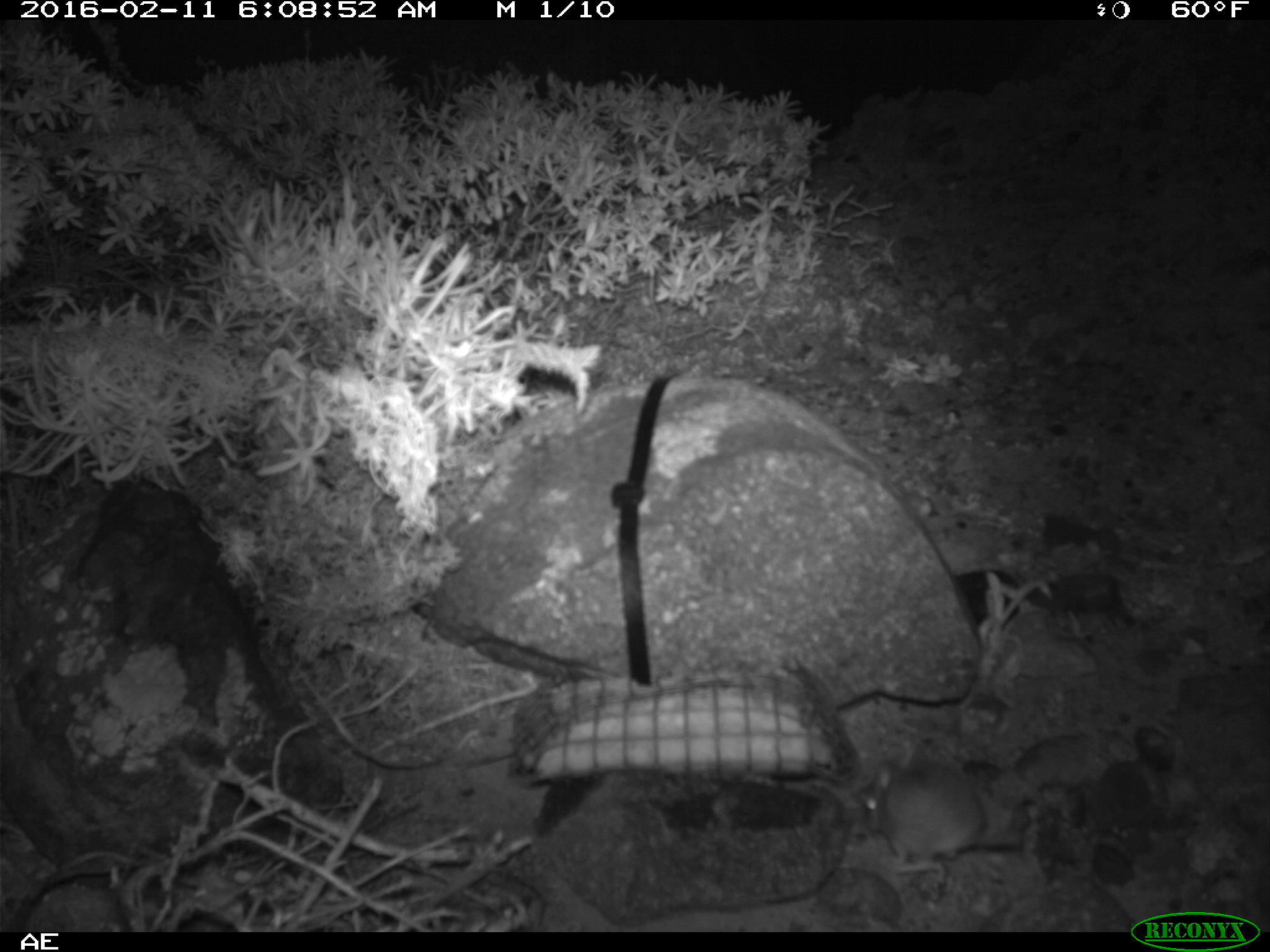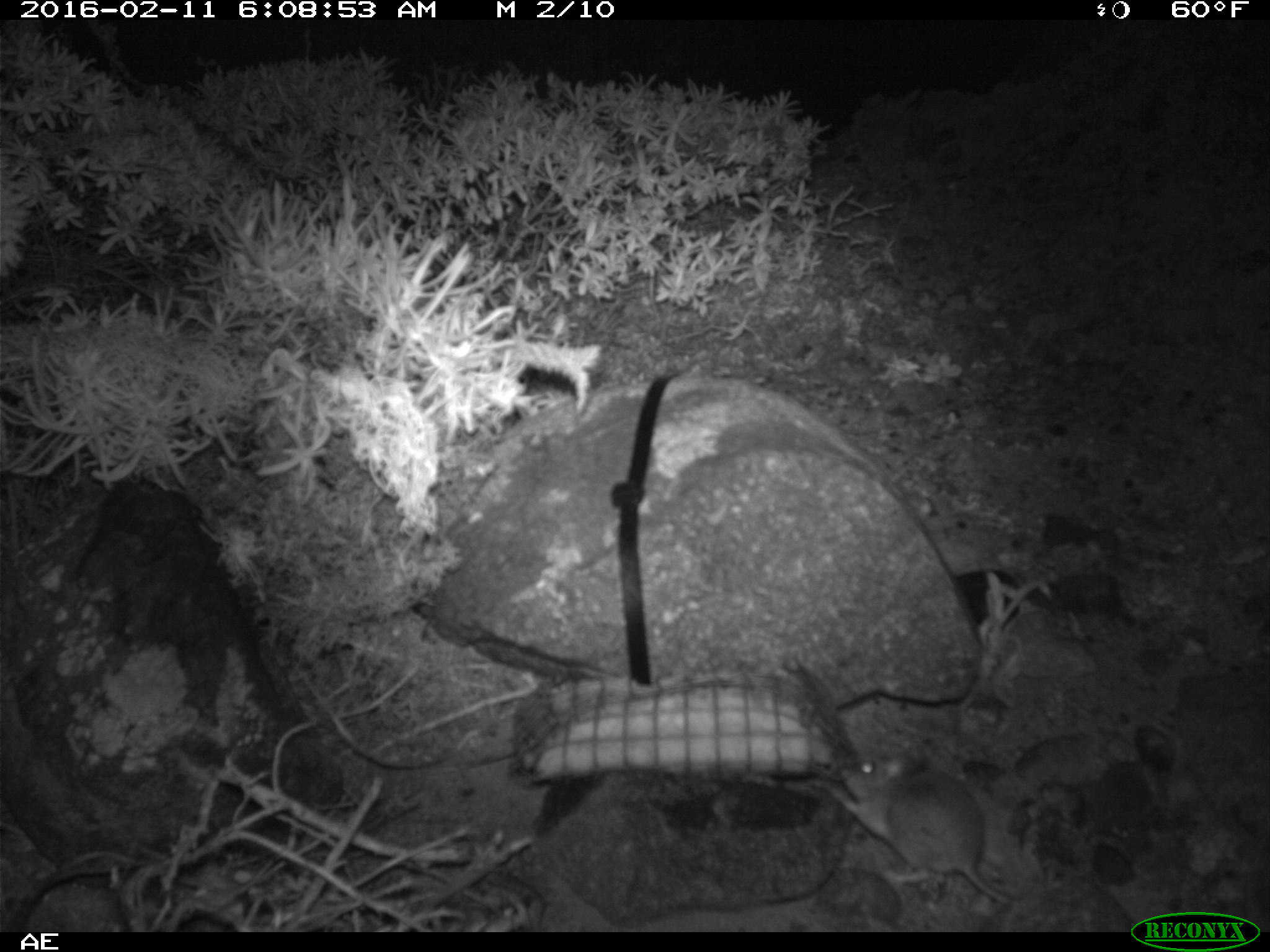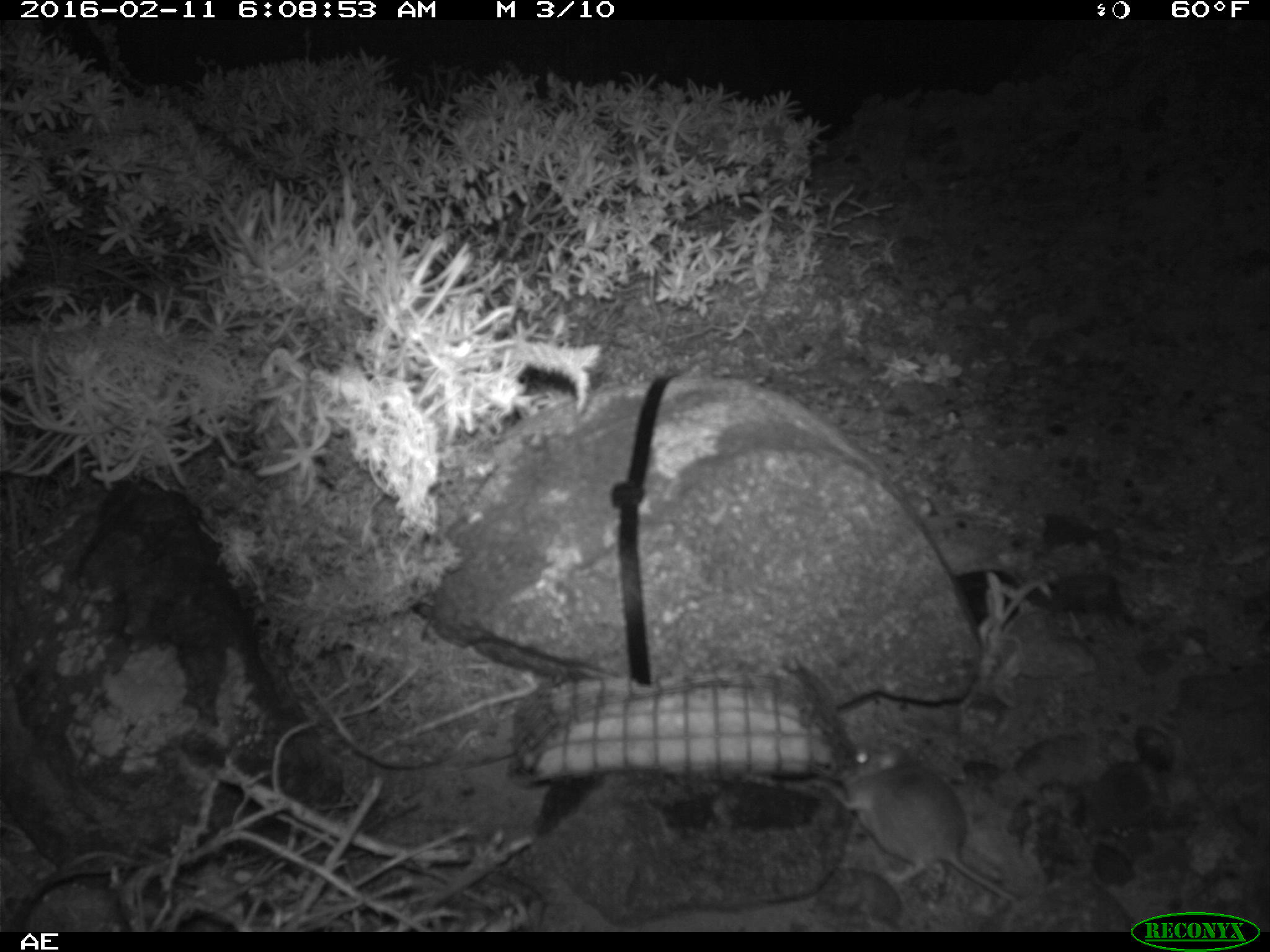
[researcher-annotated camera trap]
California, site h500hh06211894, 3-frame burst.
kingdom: Animalia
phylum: Chordata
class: Mammalia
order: Rodentia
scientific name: Rodentia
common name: rodent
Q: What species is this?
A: Rodent (Rodentia).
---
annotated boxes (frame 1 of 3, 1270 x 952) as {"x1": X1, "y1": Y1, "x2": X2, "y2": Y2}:
rodent: {"x1": 858, "y1": 759, "x2": 1029, "y2": 868}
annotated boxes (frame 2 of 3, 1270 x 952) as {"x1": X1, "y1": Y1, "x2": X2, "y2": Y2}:
rodent: {"x1": 822, "y1": 746, "x2": 1018, "y2": 907}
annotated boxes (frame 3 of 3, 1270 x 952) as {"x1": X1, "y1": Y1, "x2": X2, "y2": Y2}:
rodent: {"x1": 835, "y1": 739, "x2": 1014, "y2": 901}